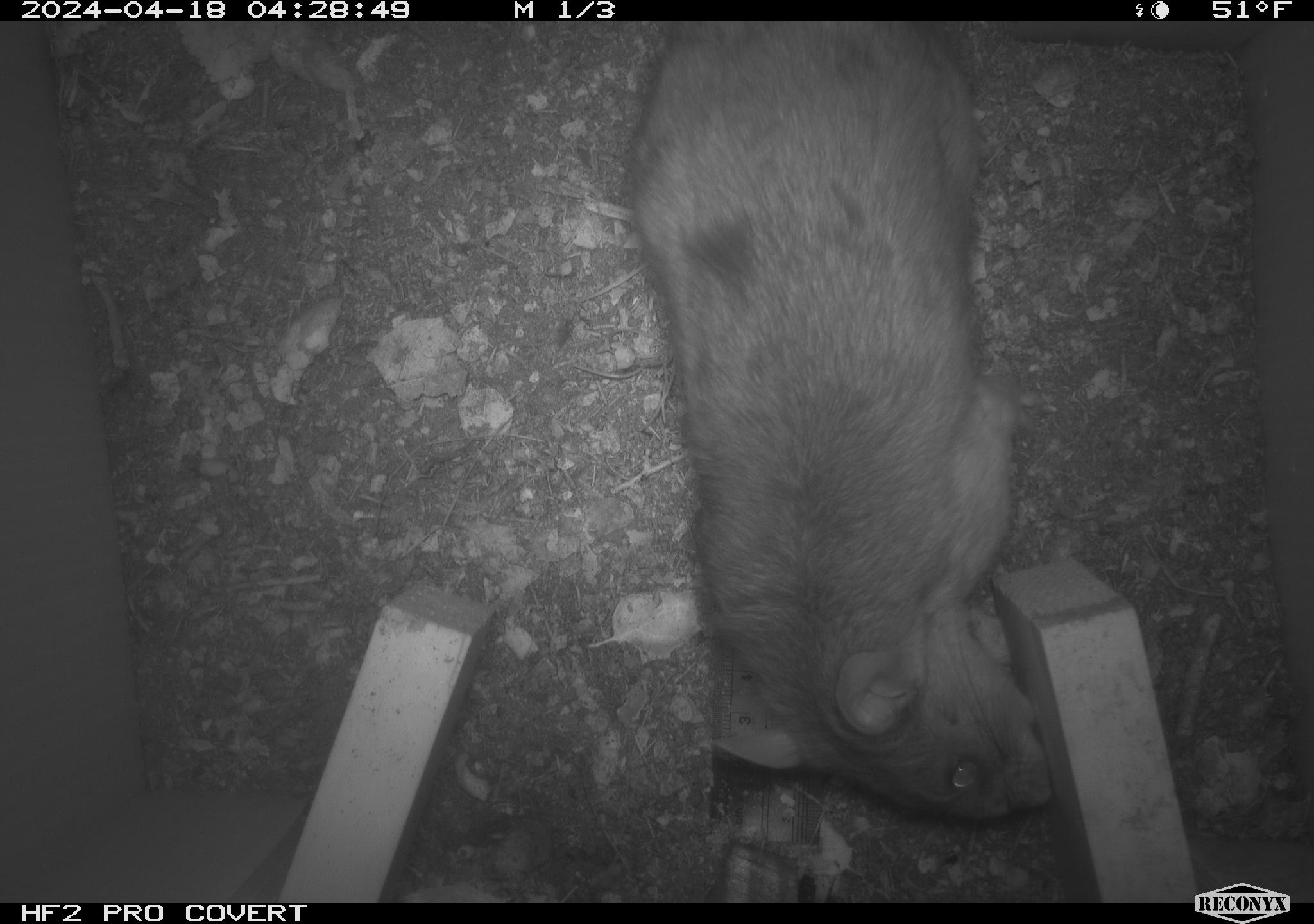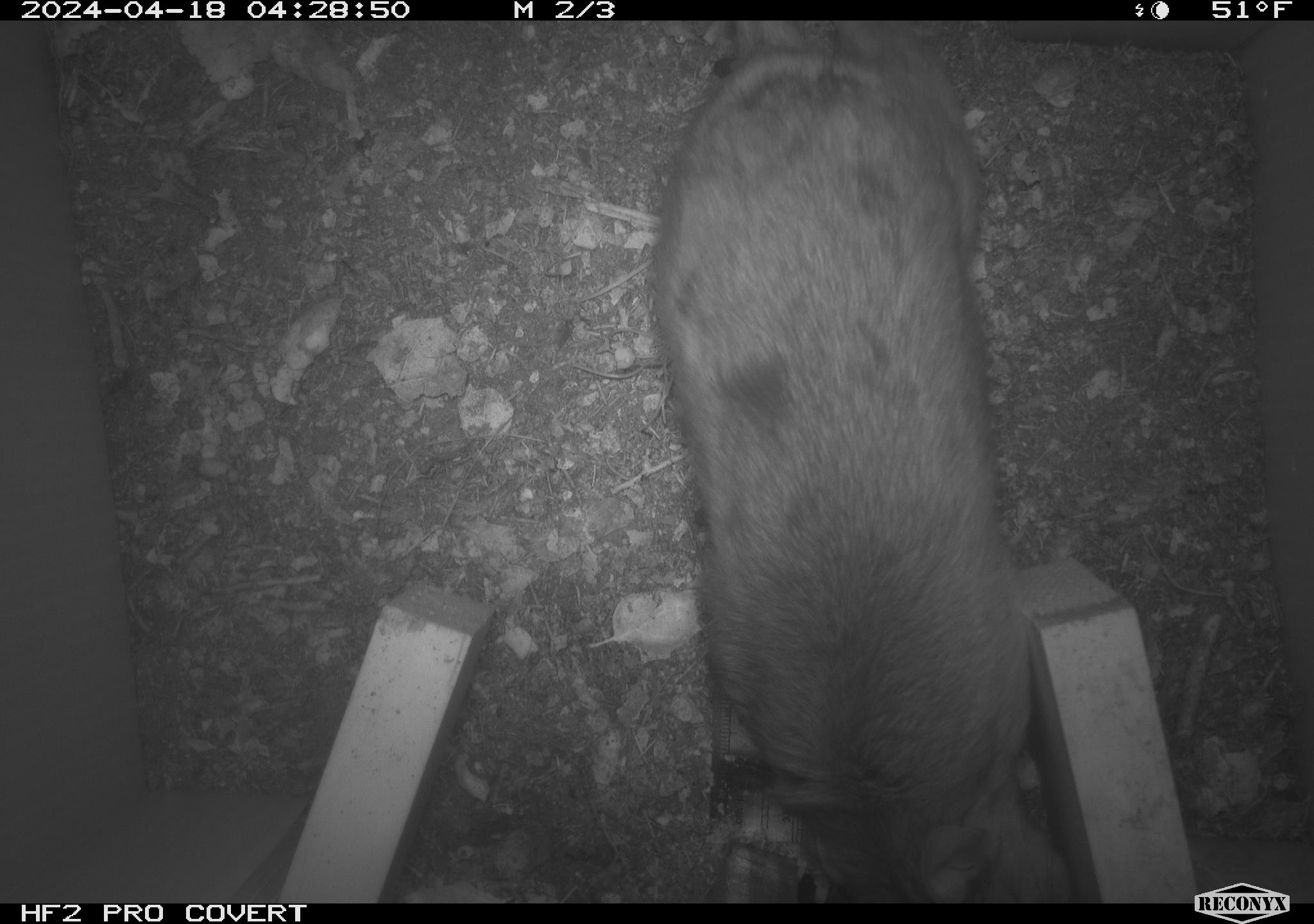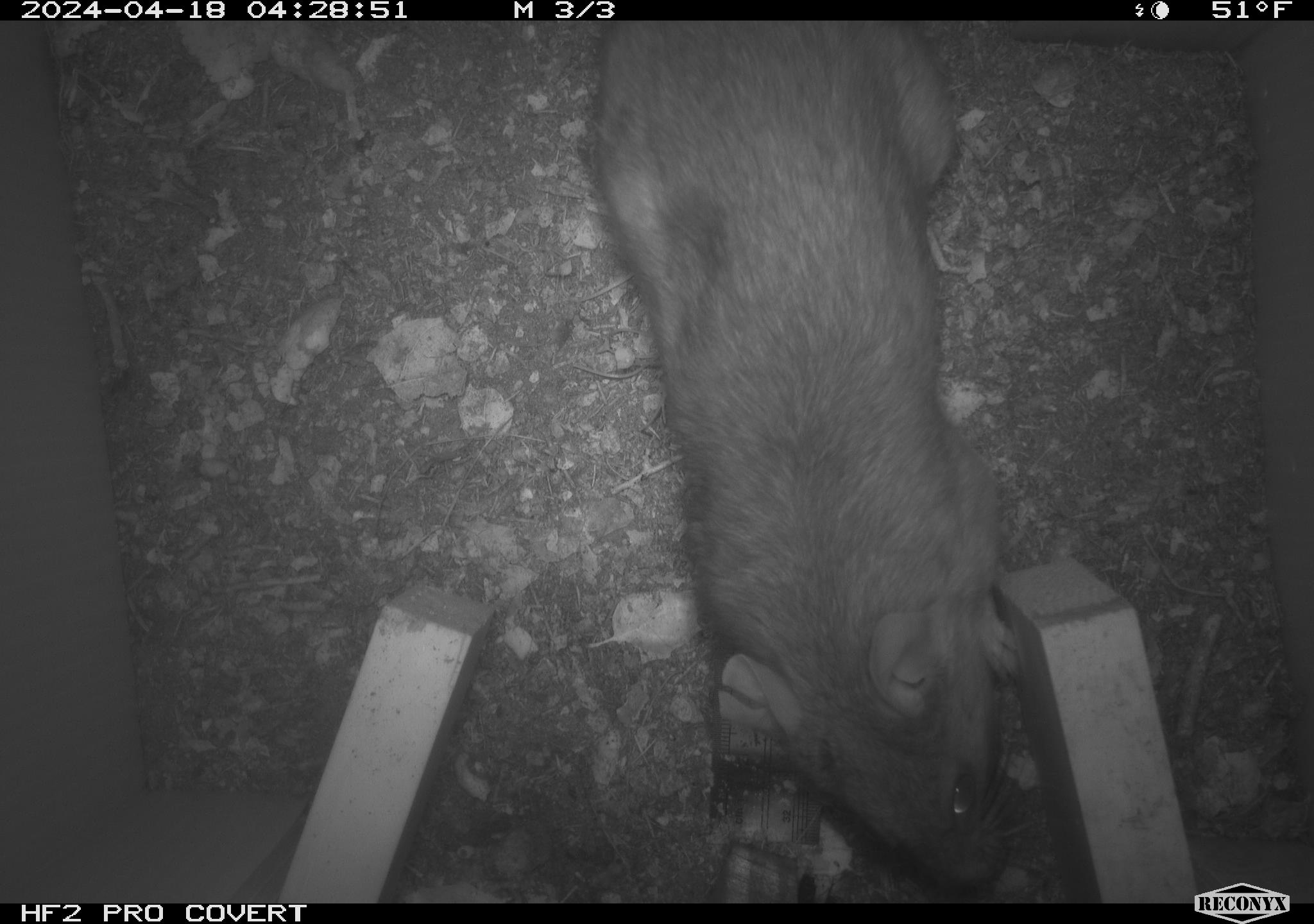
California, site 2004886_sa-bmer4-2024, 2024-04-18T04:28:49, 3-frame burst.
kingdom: Animalia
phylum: Chordata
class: Mammalia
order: Rodentia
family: Muridae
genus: Rattus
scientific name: Rattus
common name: rat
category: rattus species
Rattus species (rat) (Rattus).